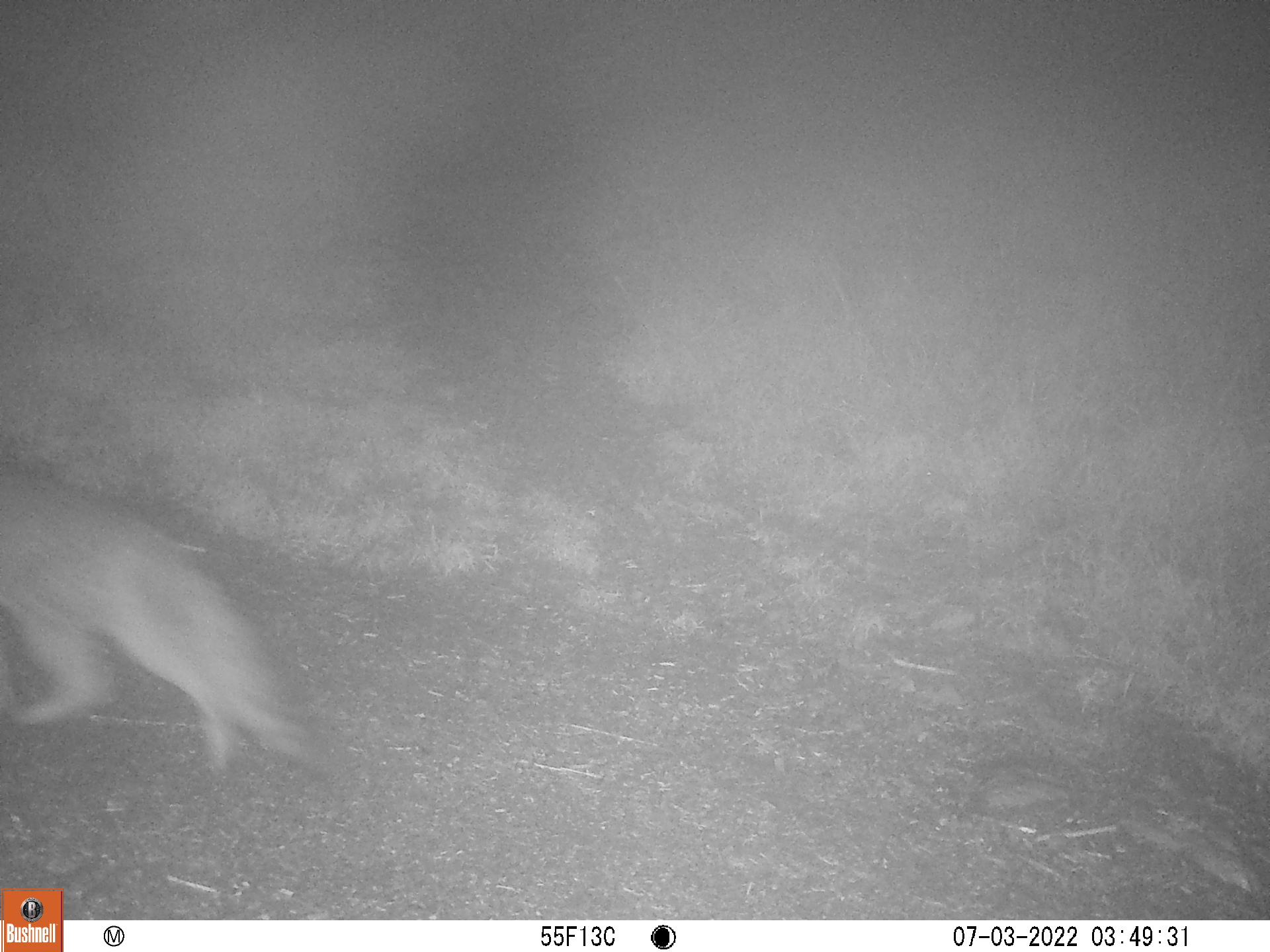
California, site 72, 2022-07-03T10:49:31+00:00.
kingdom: Animalia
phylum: Chordata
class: Mammalia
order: Carnivora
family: Canidae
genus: Urocyon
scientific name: Urocyon cinereoargenteus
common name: gray fox